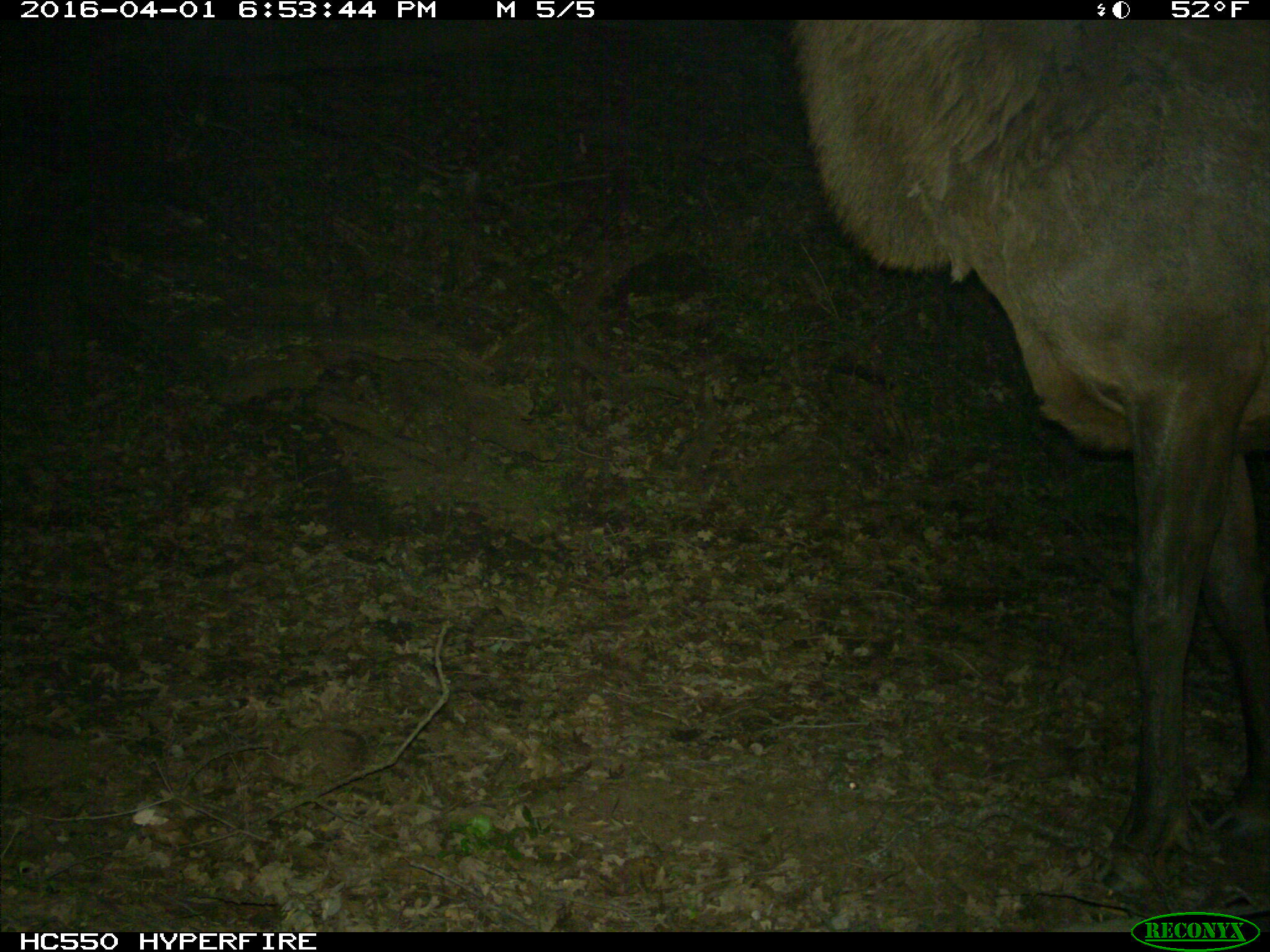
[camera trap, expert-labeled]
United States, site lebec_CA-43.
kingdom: Animalia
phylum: Chordata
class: Mammalia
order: Artiodactyla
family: Cervidae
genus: Cervus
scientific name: Cervus canadensis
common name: elk